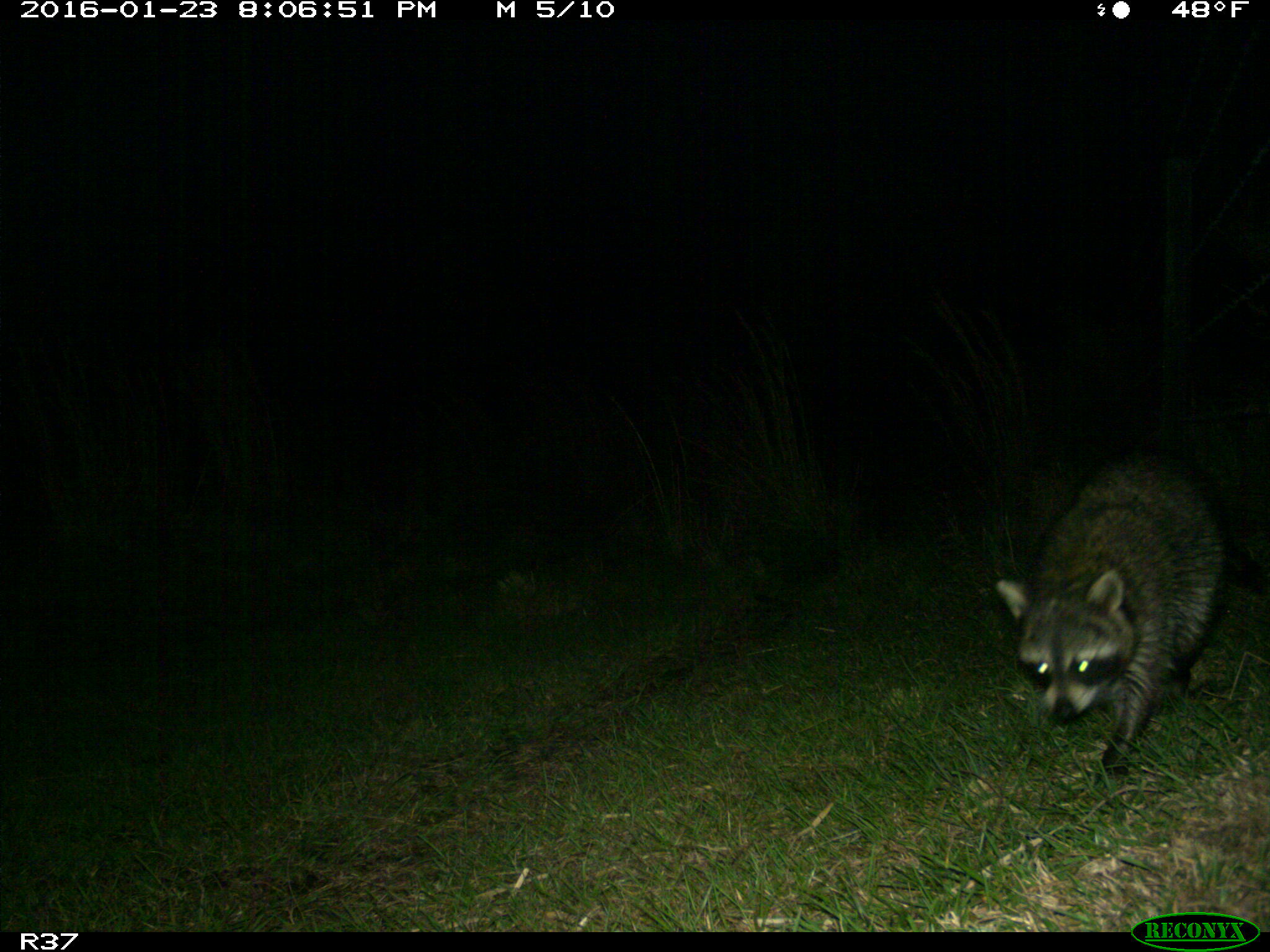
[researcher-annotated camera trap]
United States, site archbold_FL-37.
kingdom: Animalia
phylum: Chordata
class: Mammalia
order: Carnivora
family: Procyonidae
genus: Procyon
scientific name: Procyon lotor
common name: common raccoon